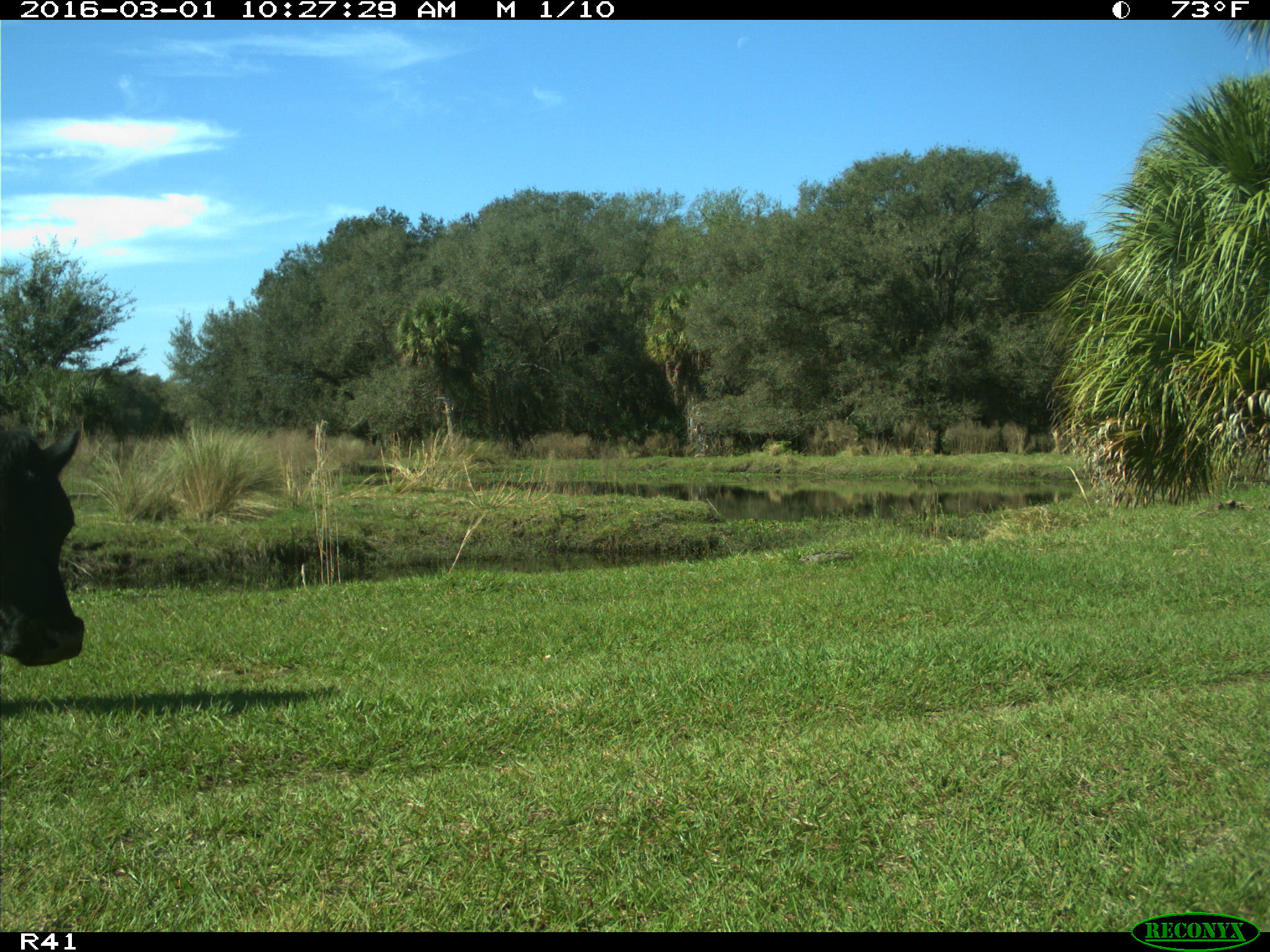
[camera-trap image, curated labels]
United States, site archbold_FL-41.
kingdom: Animalia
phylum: Chordata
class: Mammalia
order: Artiodactyla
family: Bovidae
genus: Bos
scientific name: Bos taurus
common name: domestic cow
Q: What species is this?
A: Bos taurus (domestic cow).